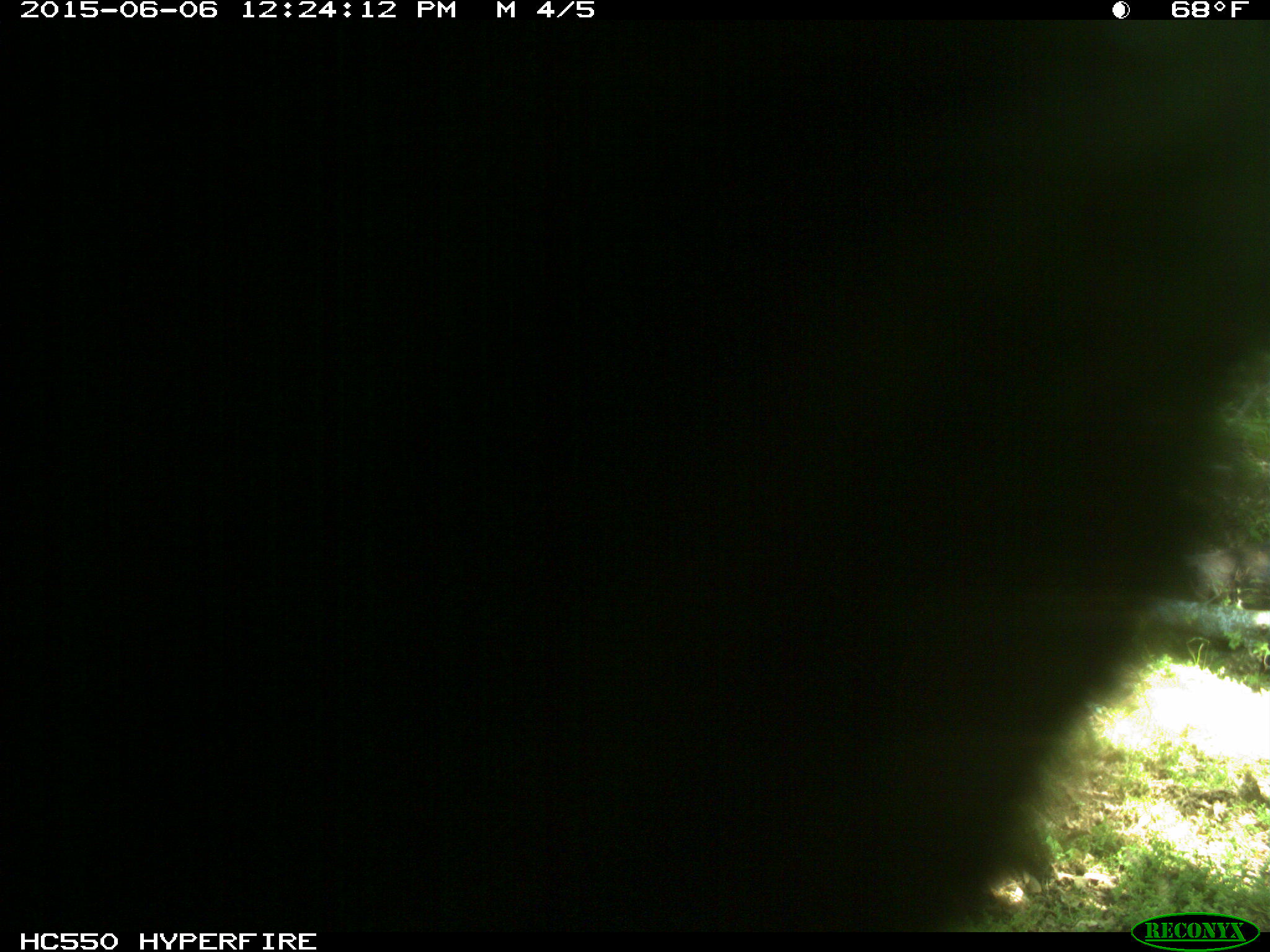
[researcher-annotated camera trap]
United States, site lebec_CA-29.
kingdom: Animalia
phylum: Chordata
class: Mammalia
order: Artiodactyla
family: Bovidae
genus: Bos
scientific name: Bos taurus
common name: domestic cow